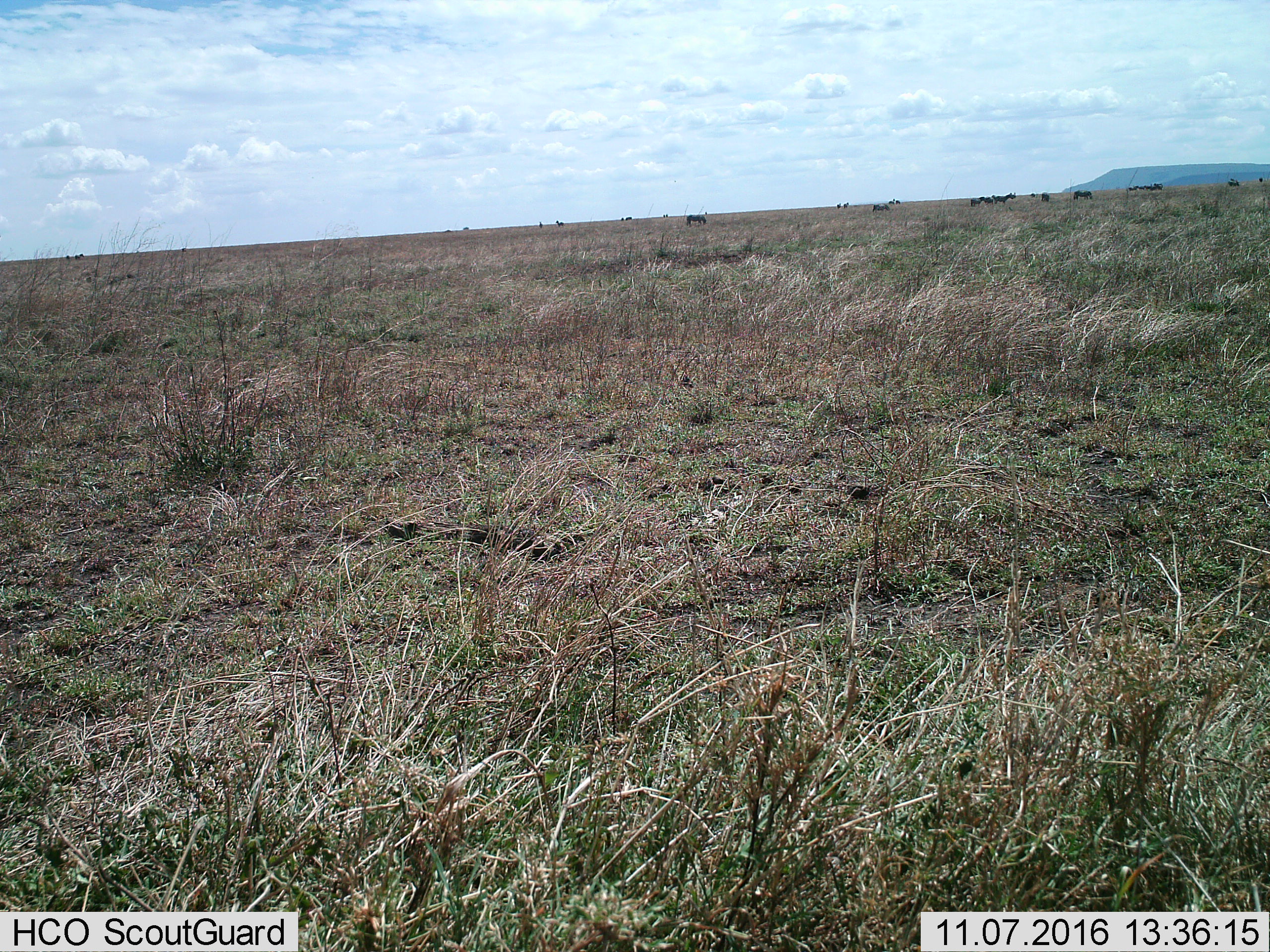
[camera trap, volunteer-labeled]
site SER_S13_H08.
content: unidentified animal